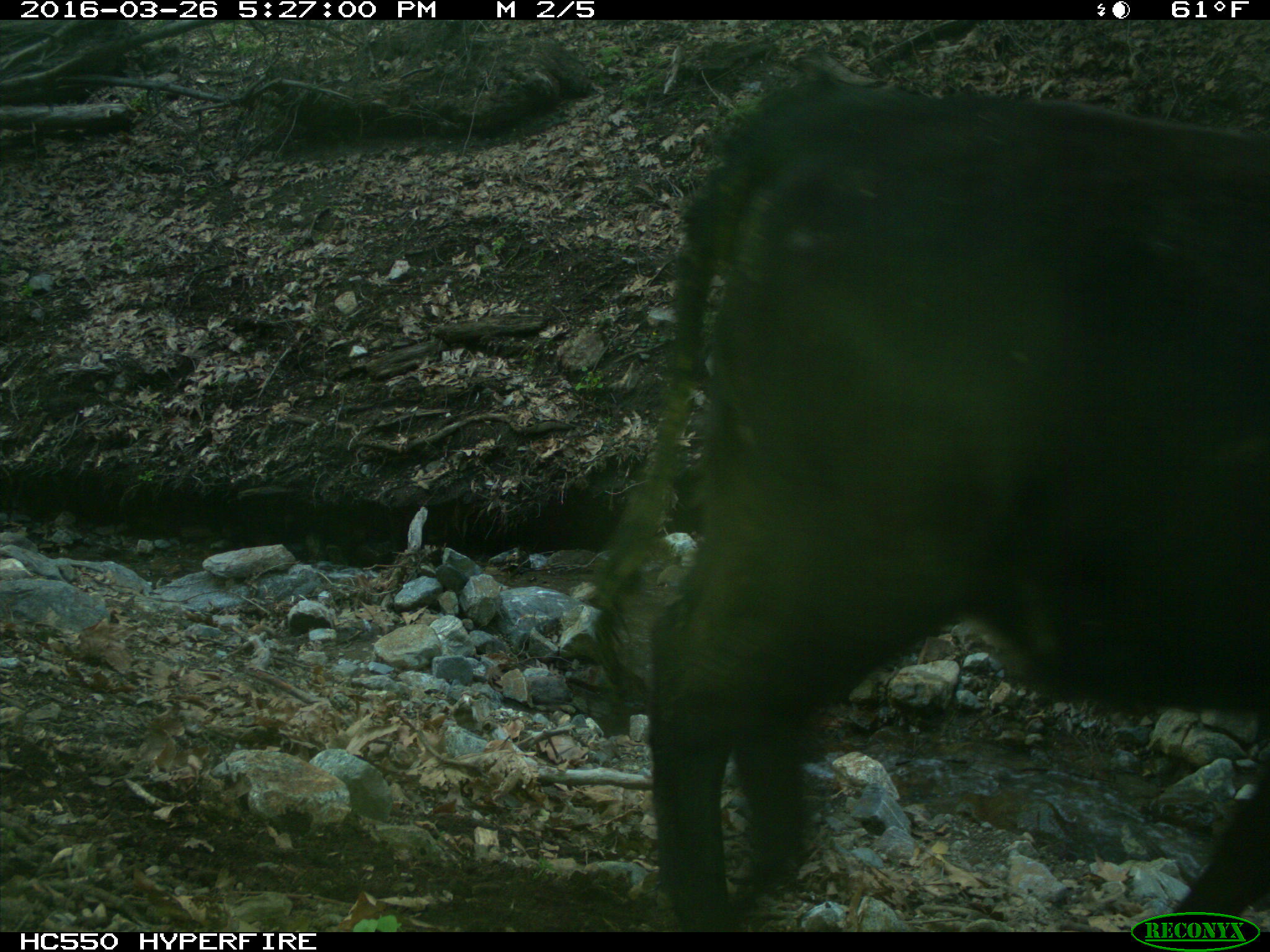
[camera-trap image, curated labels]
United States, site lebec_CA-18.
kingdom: Animalia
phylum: Chordata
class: Mammalia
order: Artiodactyla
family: Bovidae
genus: Bos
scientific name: Bos taurus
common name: domestic cow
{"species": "Bos taurus (domestic cow)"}